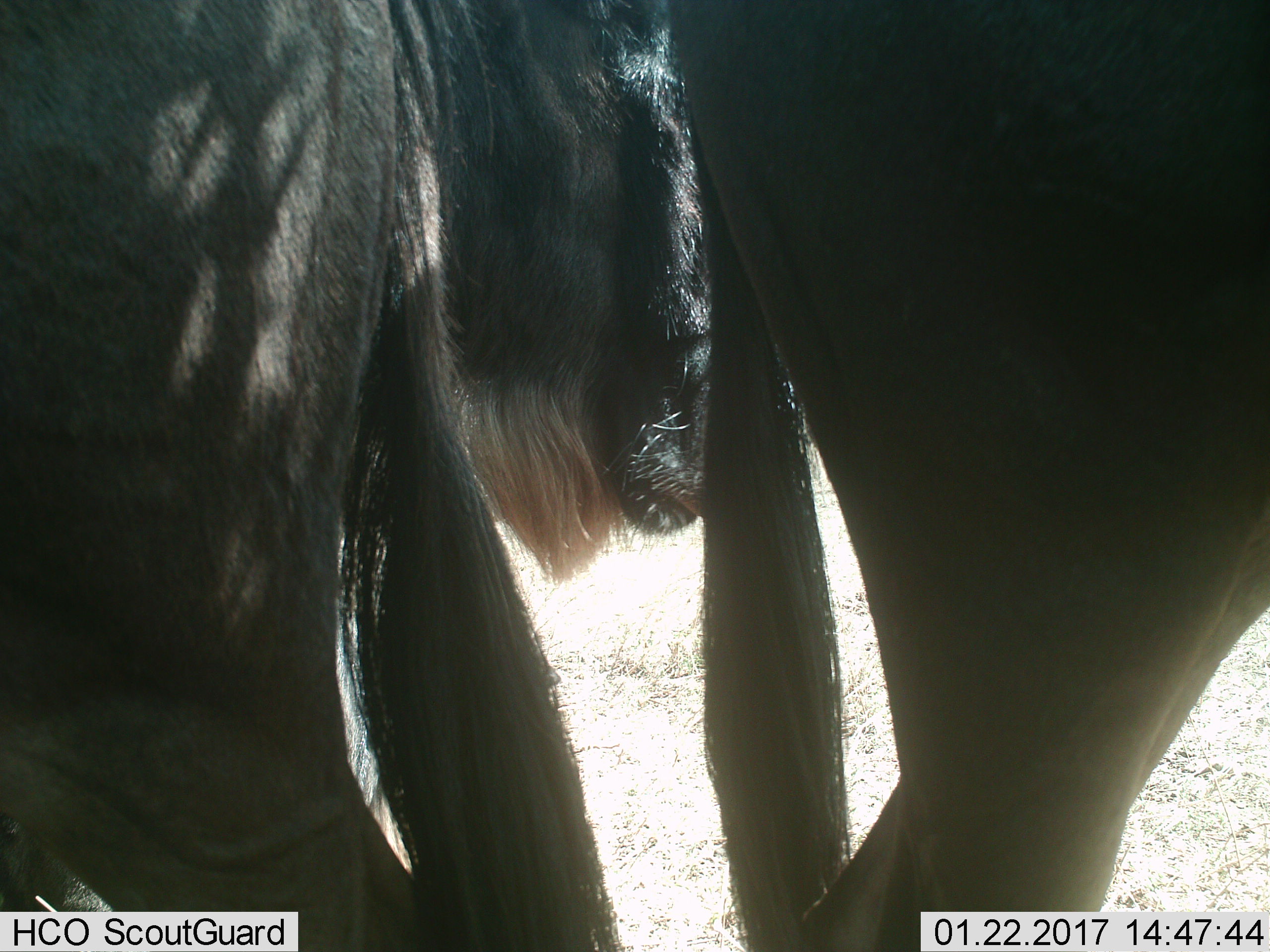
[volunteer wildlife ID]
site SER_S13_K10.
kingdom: Animalia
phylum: Chordata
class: Mammalia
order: Artiodactyla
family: Bovidae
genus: Connochaetes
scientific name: Connochaetes taurinus taurinus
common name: blue wildebeest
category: wildebeestblue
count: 2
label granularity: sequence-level